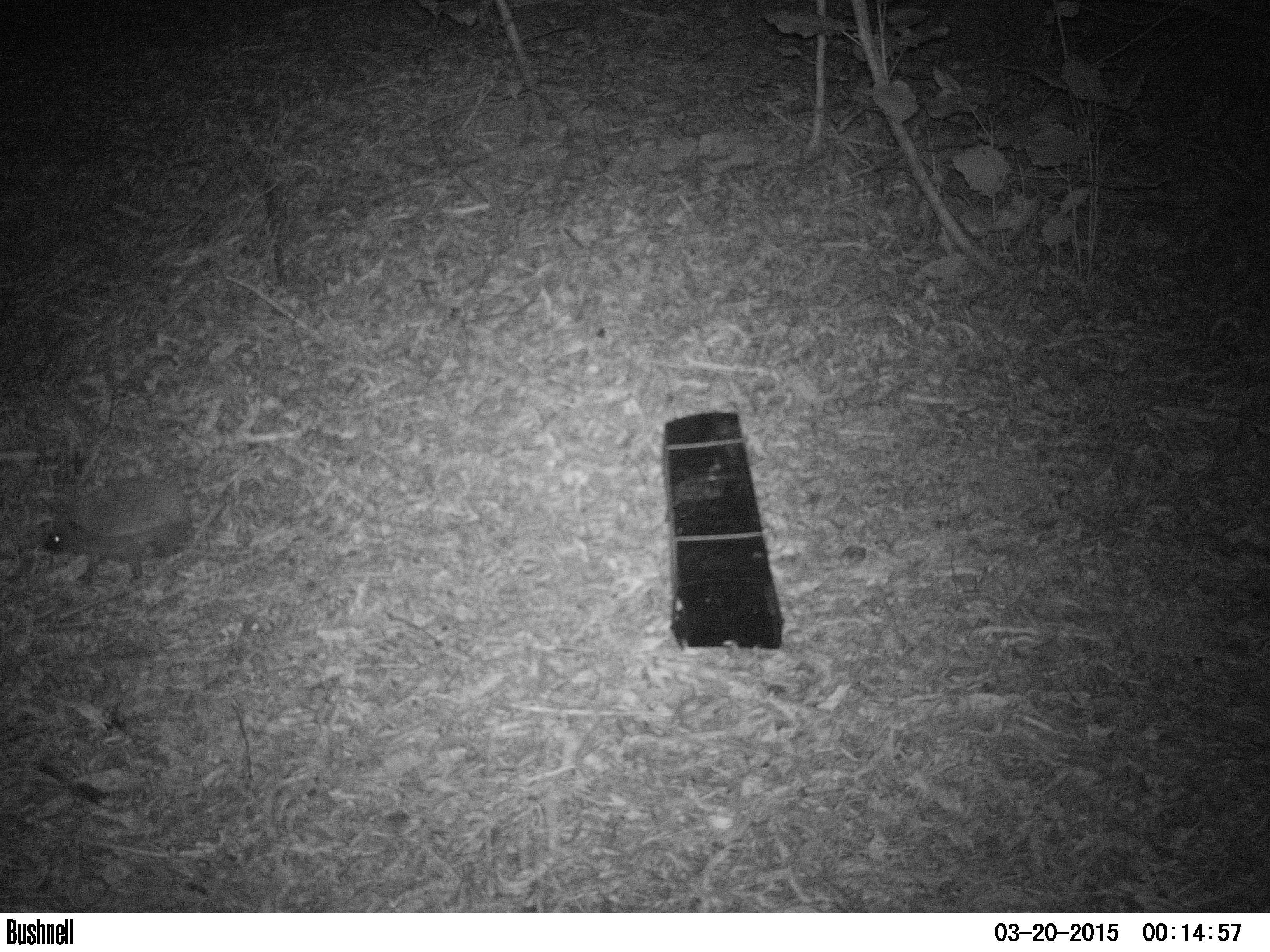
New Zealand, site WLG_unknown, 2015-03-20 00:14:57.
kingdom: Animalia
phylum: Chordata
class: Mammalia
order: Eulipotyphla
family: Erinaceidae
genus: Erinaceus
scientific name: Erinaceus europaeus europaeus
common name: european hedgehog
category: hedgehog